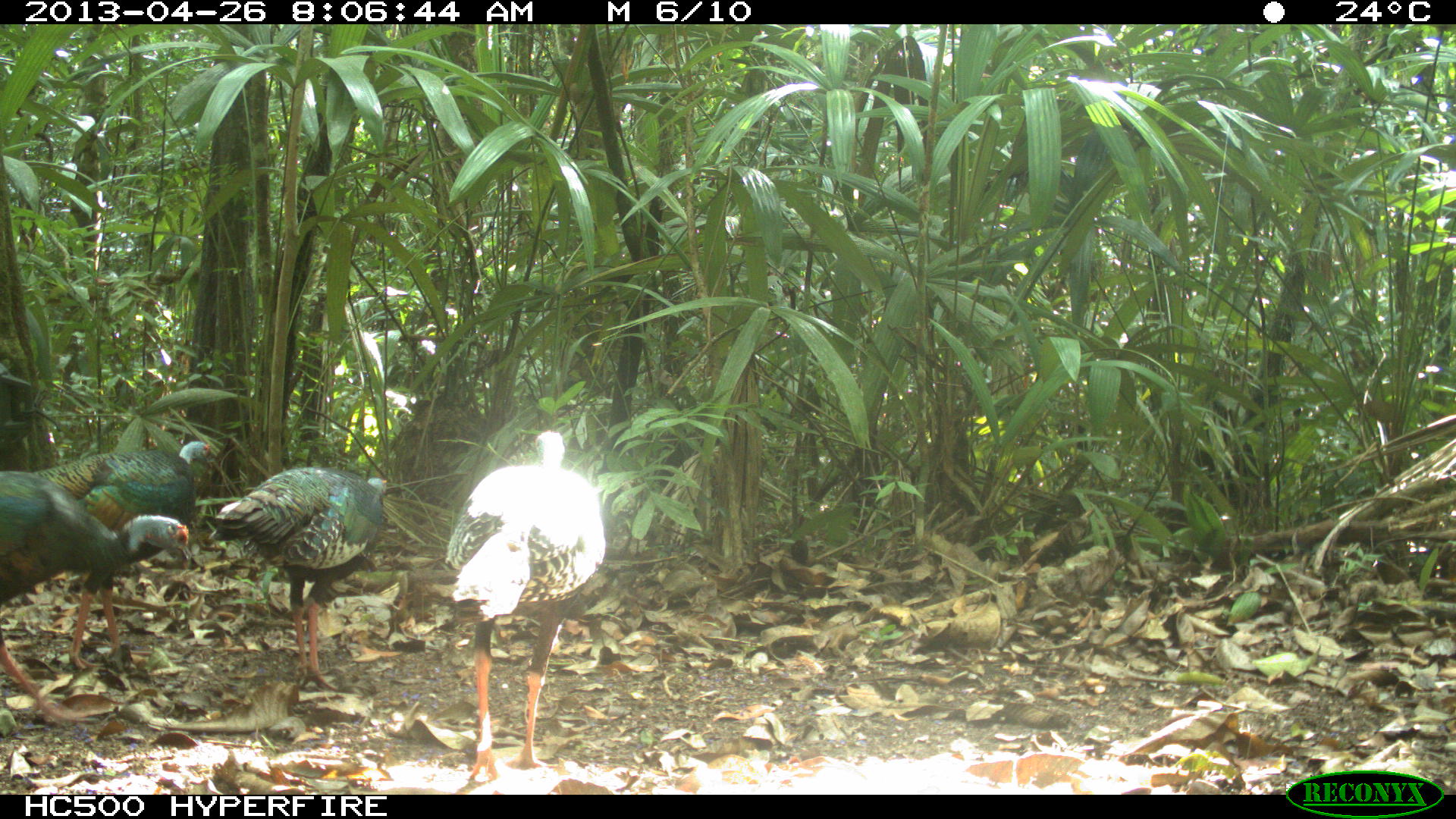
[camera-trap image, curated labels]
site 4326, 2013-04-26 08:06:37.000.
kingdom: Animalia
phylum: Chordata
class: Aves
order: Galliformes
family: Phasianidae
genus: Meleagris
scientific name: Meleagris ocellata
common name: ocellated turkey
Meleagris ocellata (ocellated turkey), count 4.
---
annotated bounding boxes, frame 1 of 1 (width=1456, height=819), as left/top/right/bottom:
meleagris ocellata: 438/425/608/785; 0/465/193/726; 30/436/219/675; 206/462/390/690